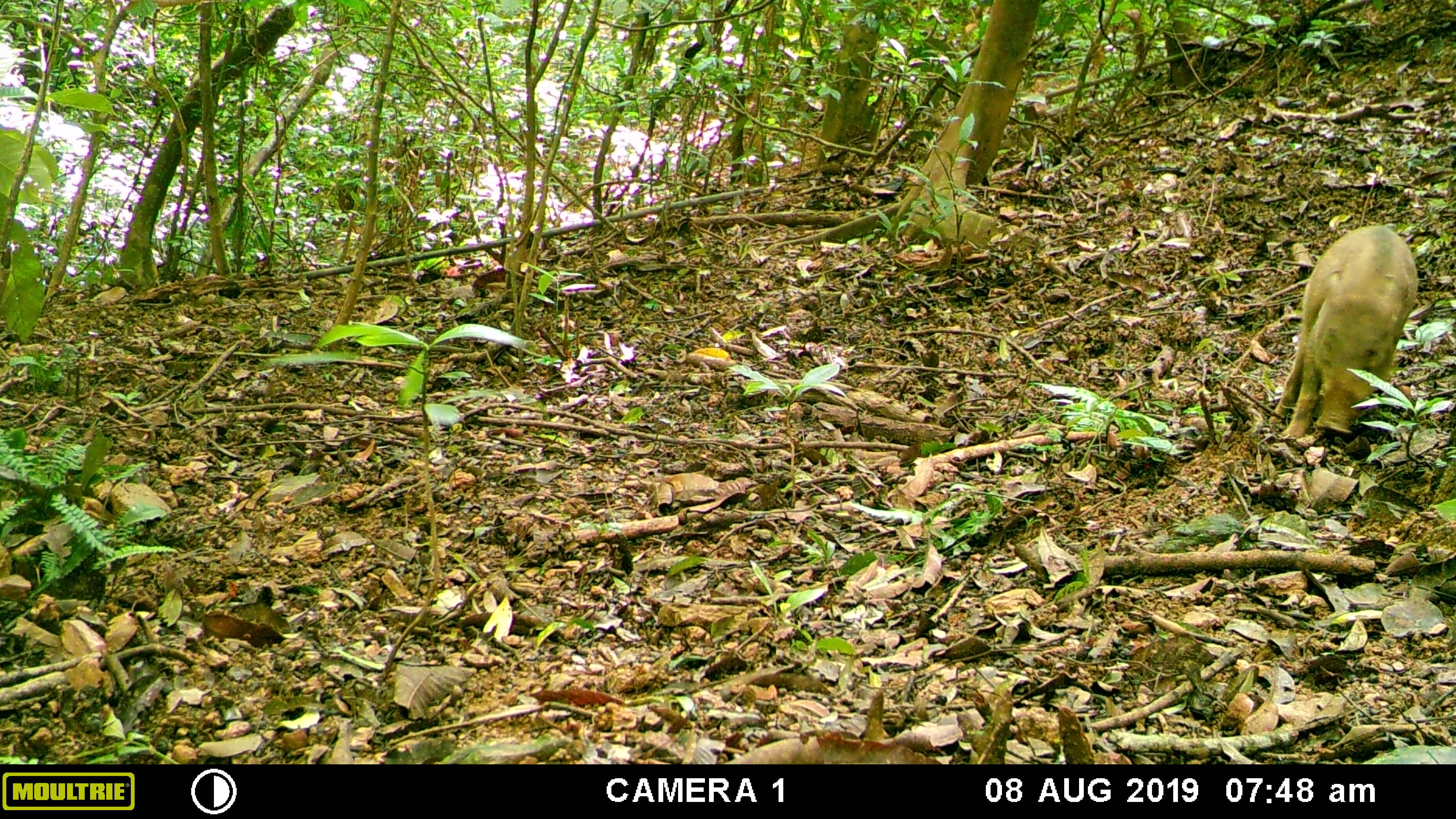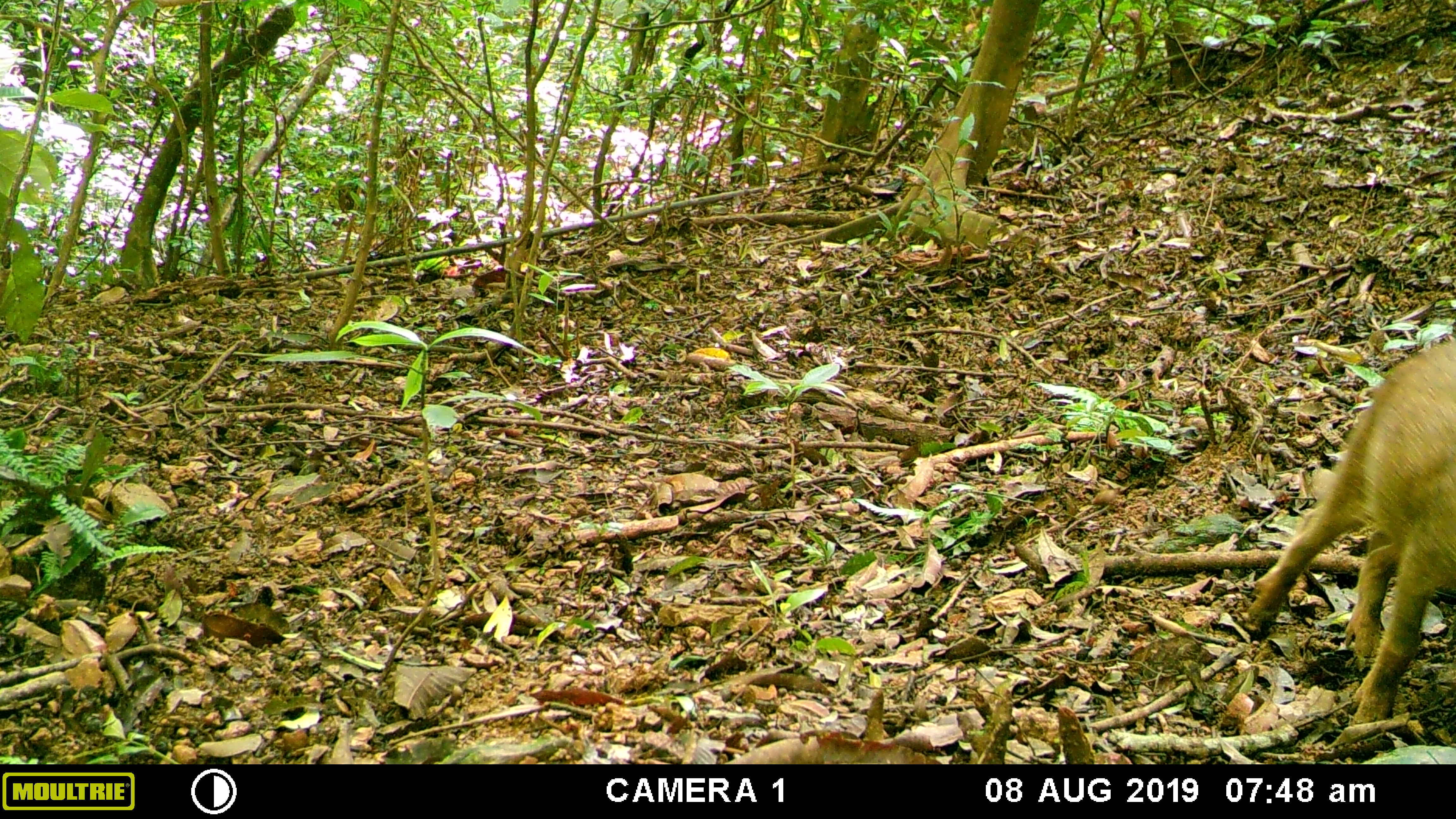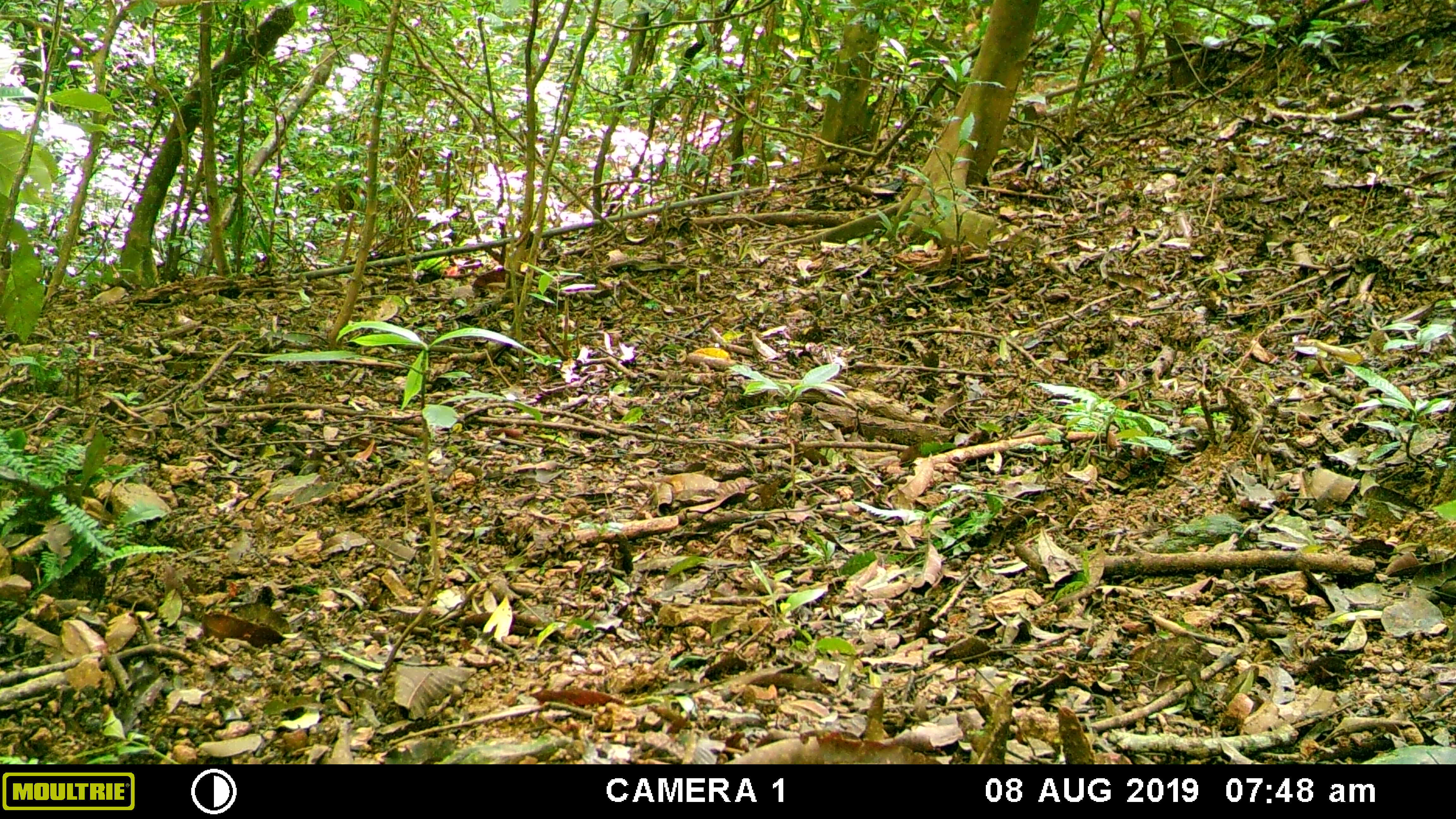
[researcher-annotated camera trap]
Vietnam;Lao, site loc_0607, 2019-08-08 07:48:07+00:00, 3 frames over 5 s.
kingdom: Animalia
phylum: Chordata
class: Mammalia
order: Artiodactyla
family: Suidae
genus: Sus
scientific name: Sus scrofa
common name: eurasian wild pig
Eurasian wild pig (Sus scrofa). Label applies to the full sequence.